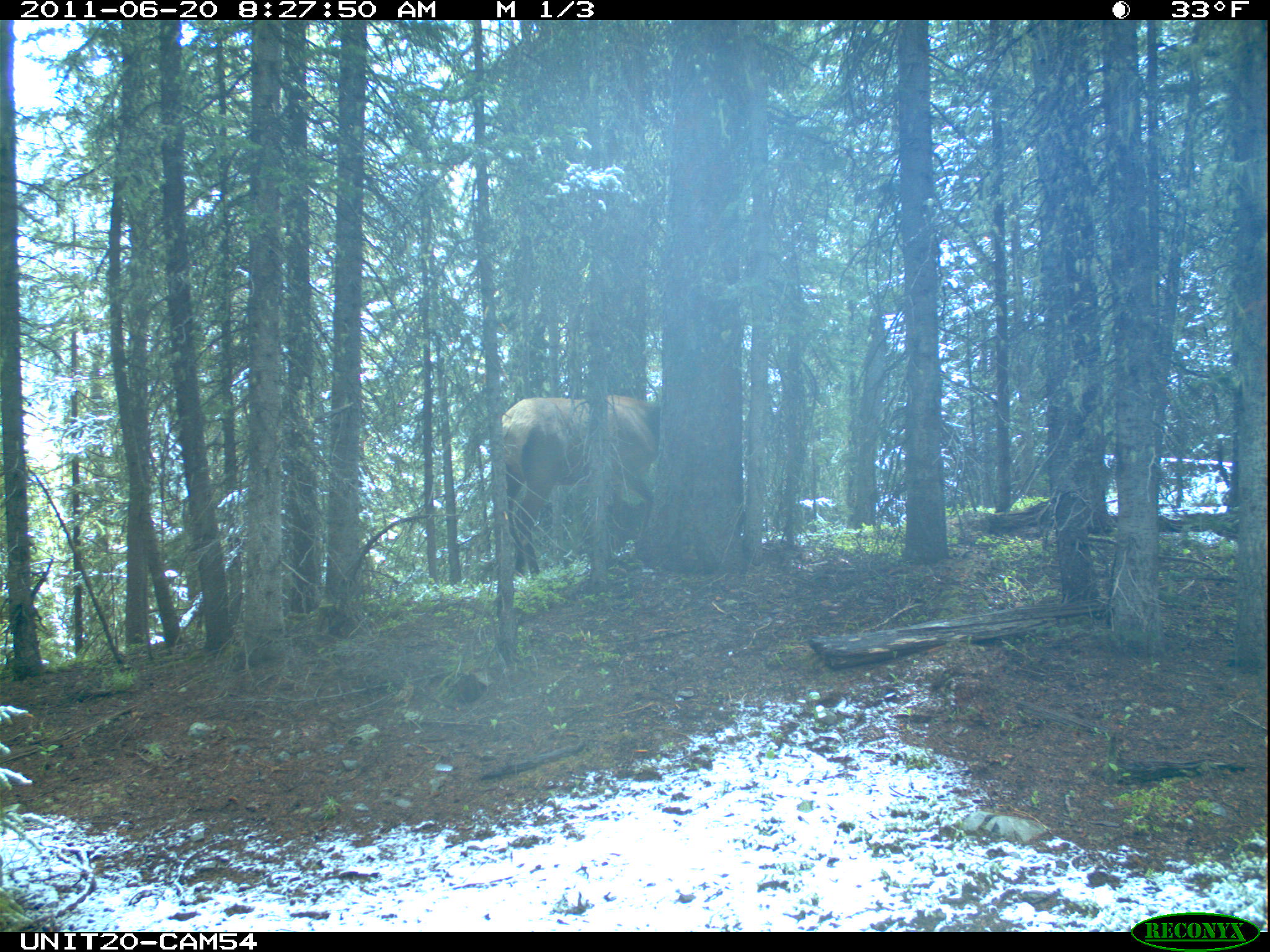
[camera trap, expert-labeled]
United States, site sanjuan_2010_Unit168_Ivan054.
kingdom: Animalia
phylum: Chordata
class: Mammalia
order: Artiodactyla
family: Cervidae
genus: Cervus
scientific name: Cervus elaphus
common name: red deer